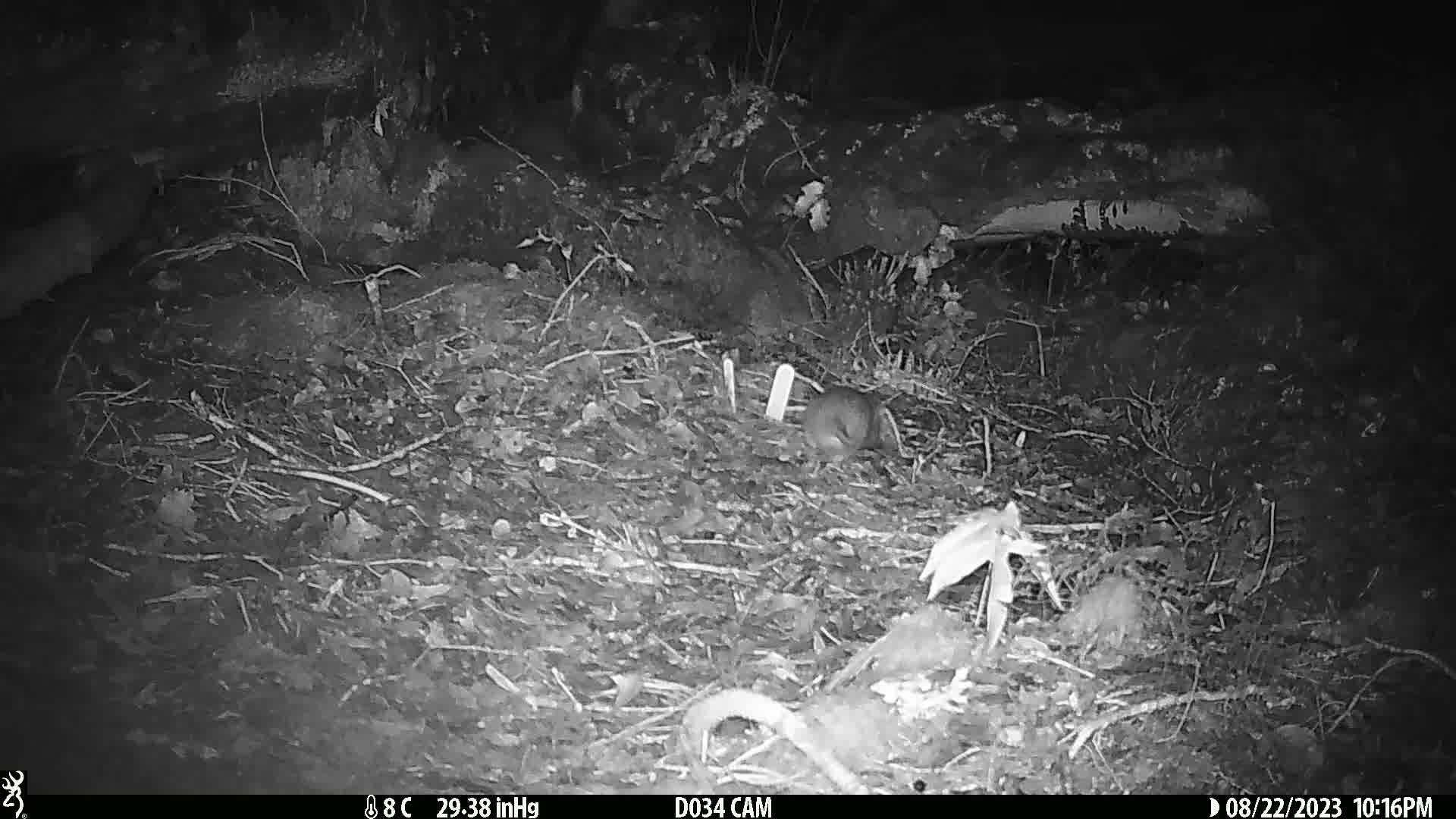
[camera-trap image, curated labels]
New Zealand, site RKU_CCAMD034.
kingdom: Animalia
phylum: Chordata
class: Mammalia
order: Rodentia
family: Muridae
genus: Rattus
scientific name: Rattus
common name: rat